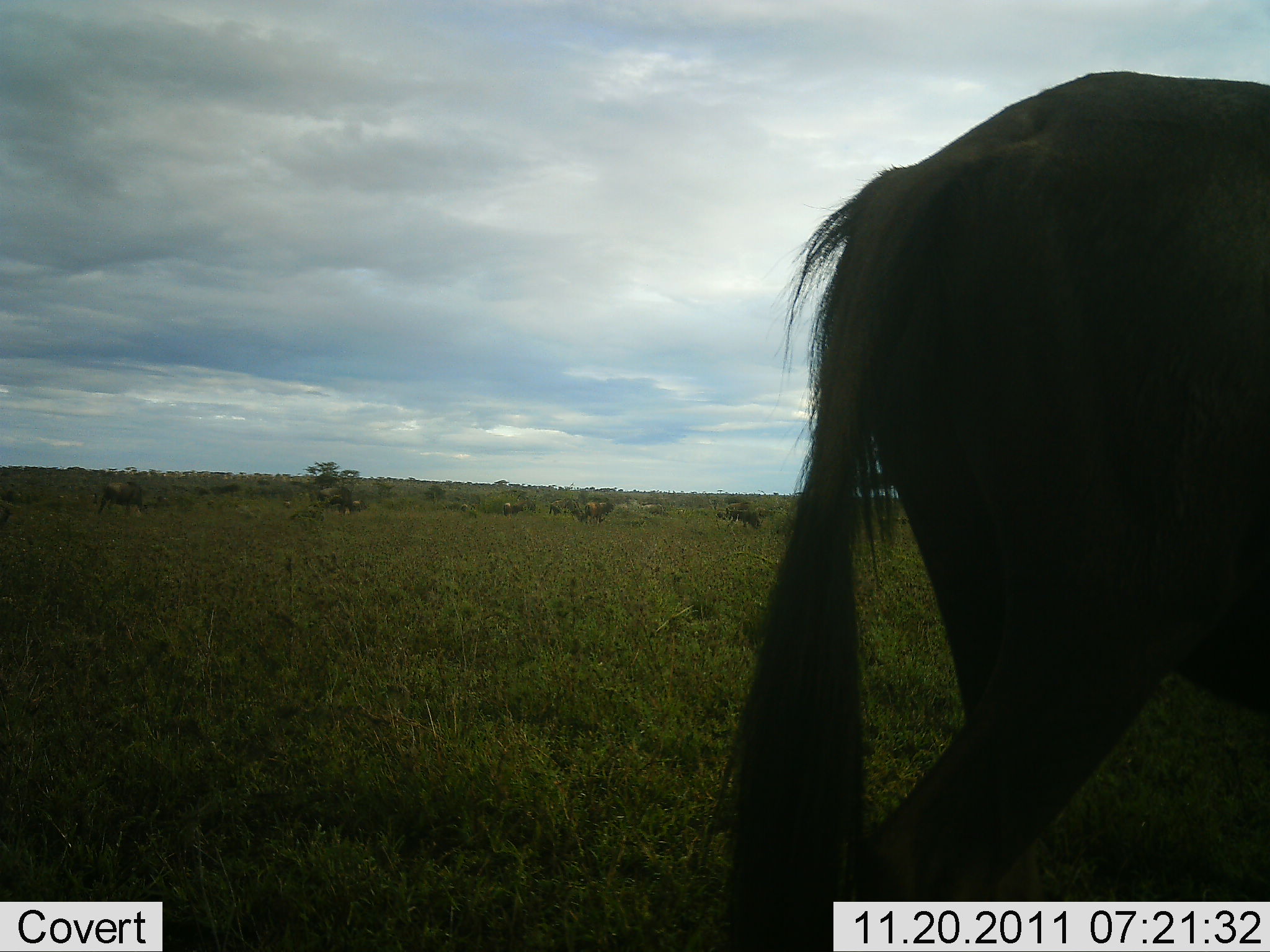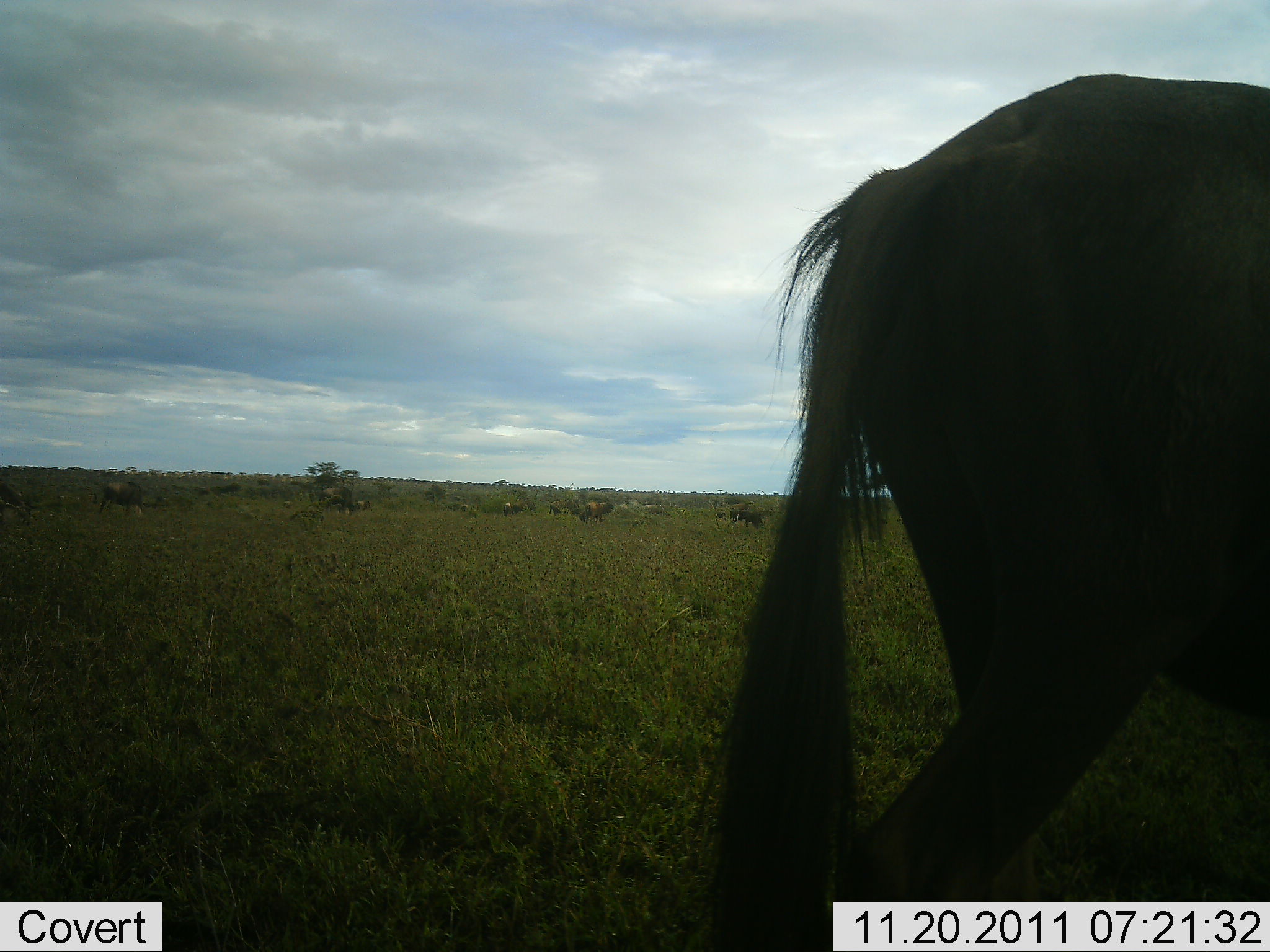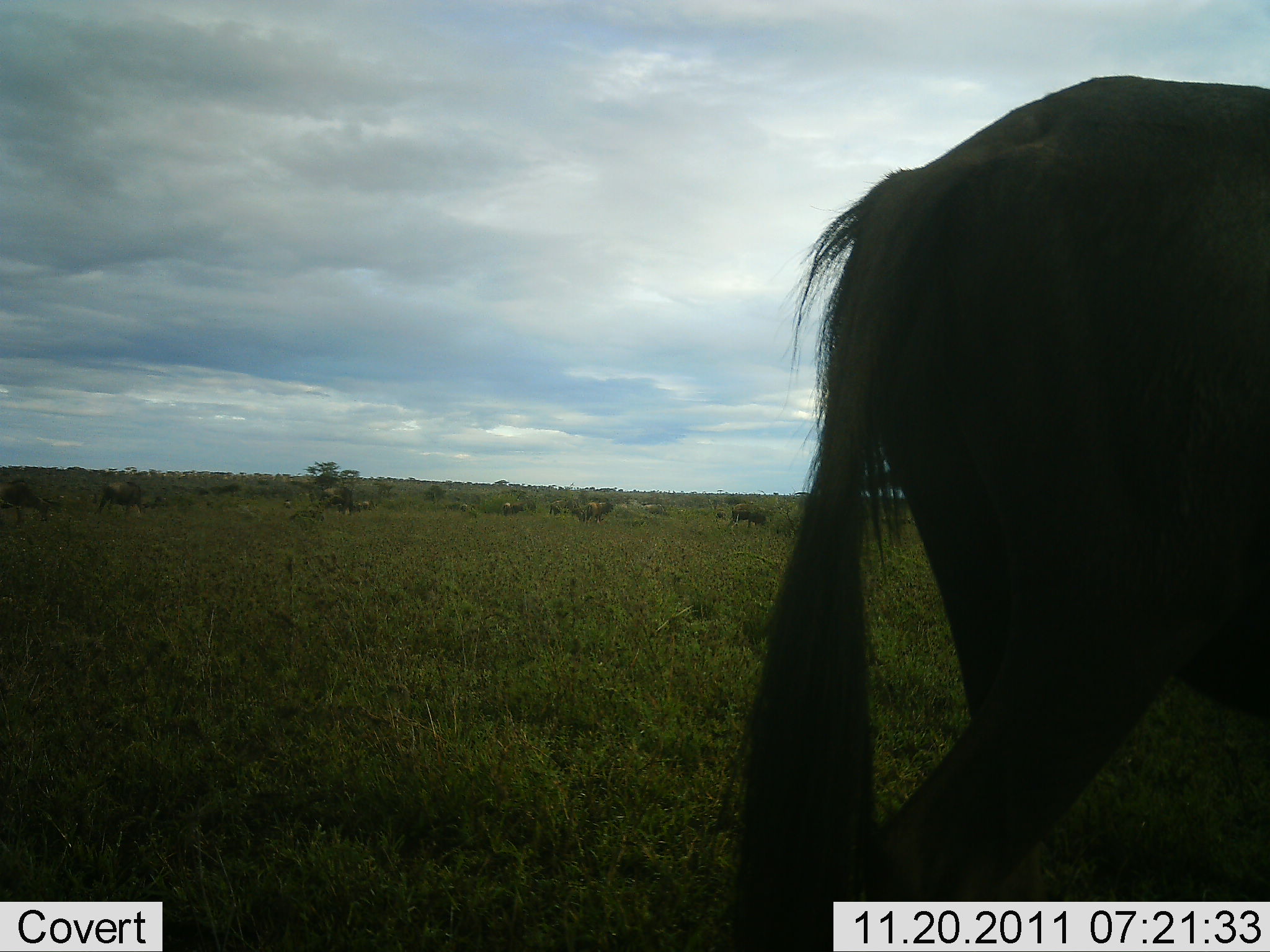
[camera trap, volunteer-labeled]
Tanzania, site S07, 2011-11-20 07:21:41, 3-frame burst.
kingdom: Animalia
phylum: Chordata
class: Mammalia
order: Artiodactyla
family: Bovidae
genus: Connochaetes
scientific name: Connochaetes taurinus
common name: blue wildebeest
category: wildebeest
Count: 9.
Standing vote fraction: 58%.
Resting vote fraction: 0%.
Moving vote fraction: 33%.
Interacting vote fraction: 0%.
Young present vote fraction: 0%.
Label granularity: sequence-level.